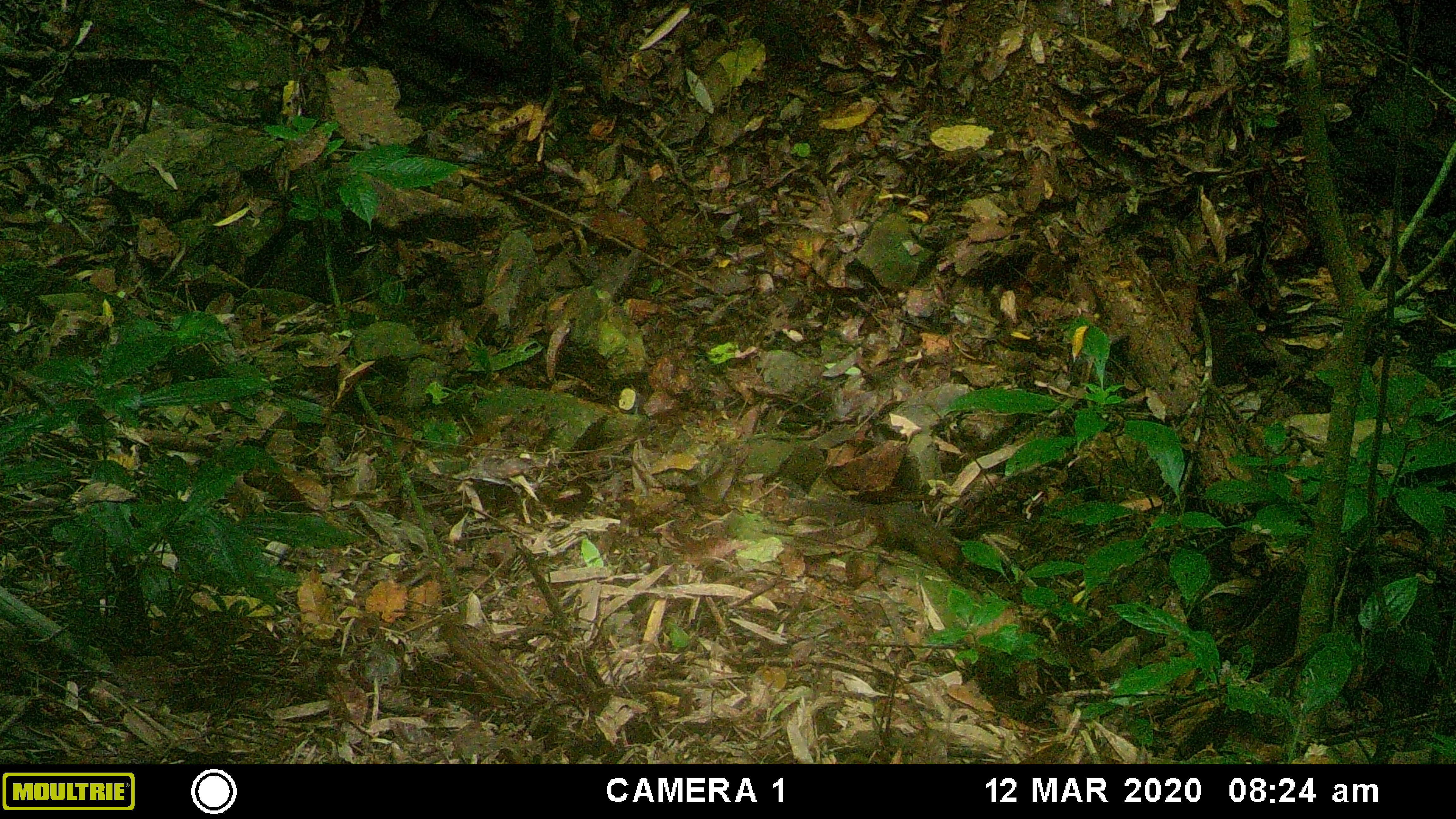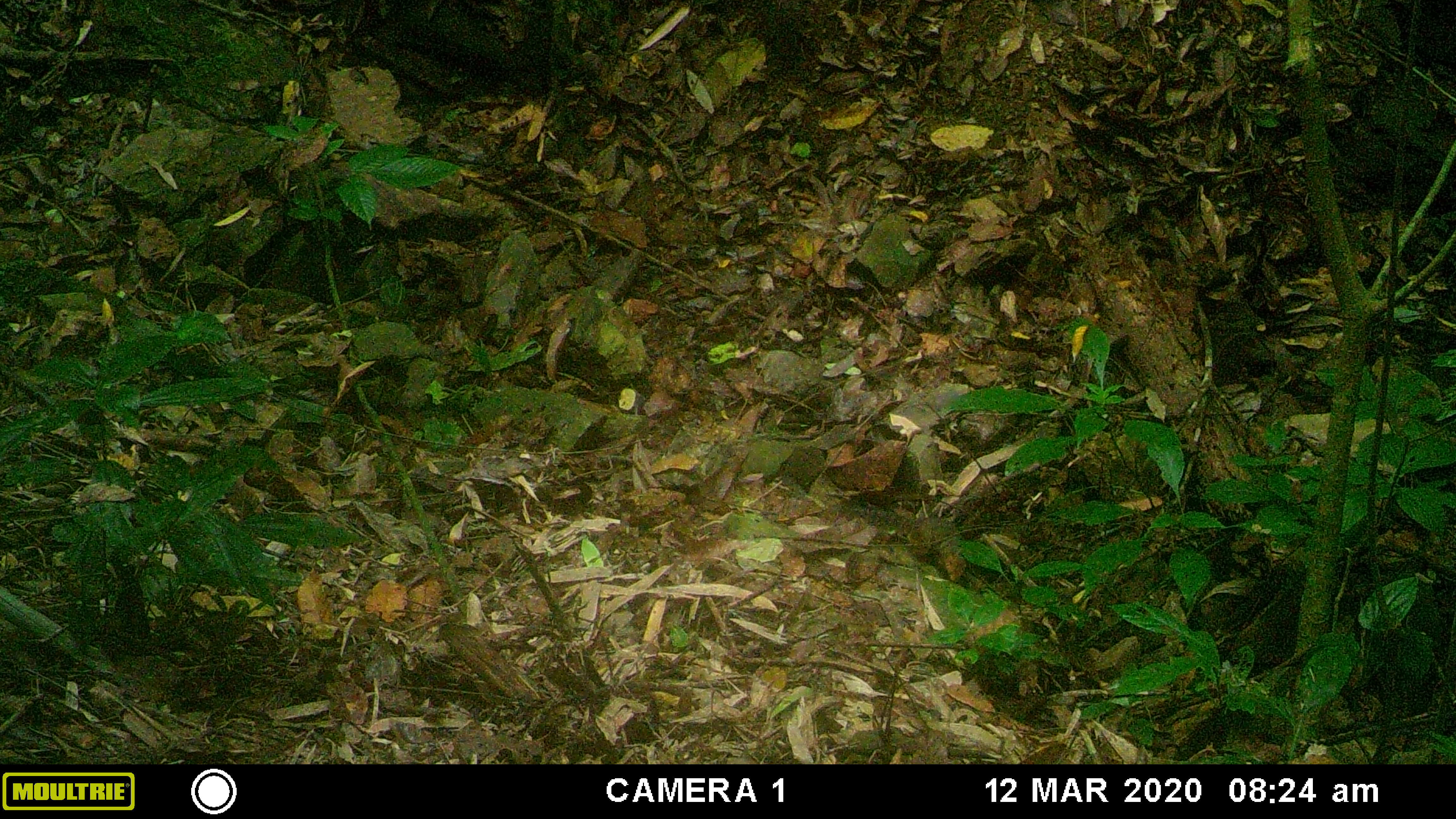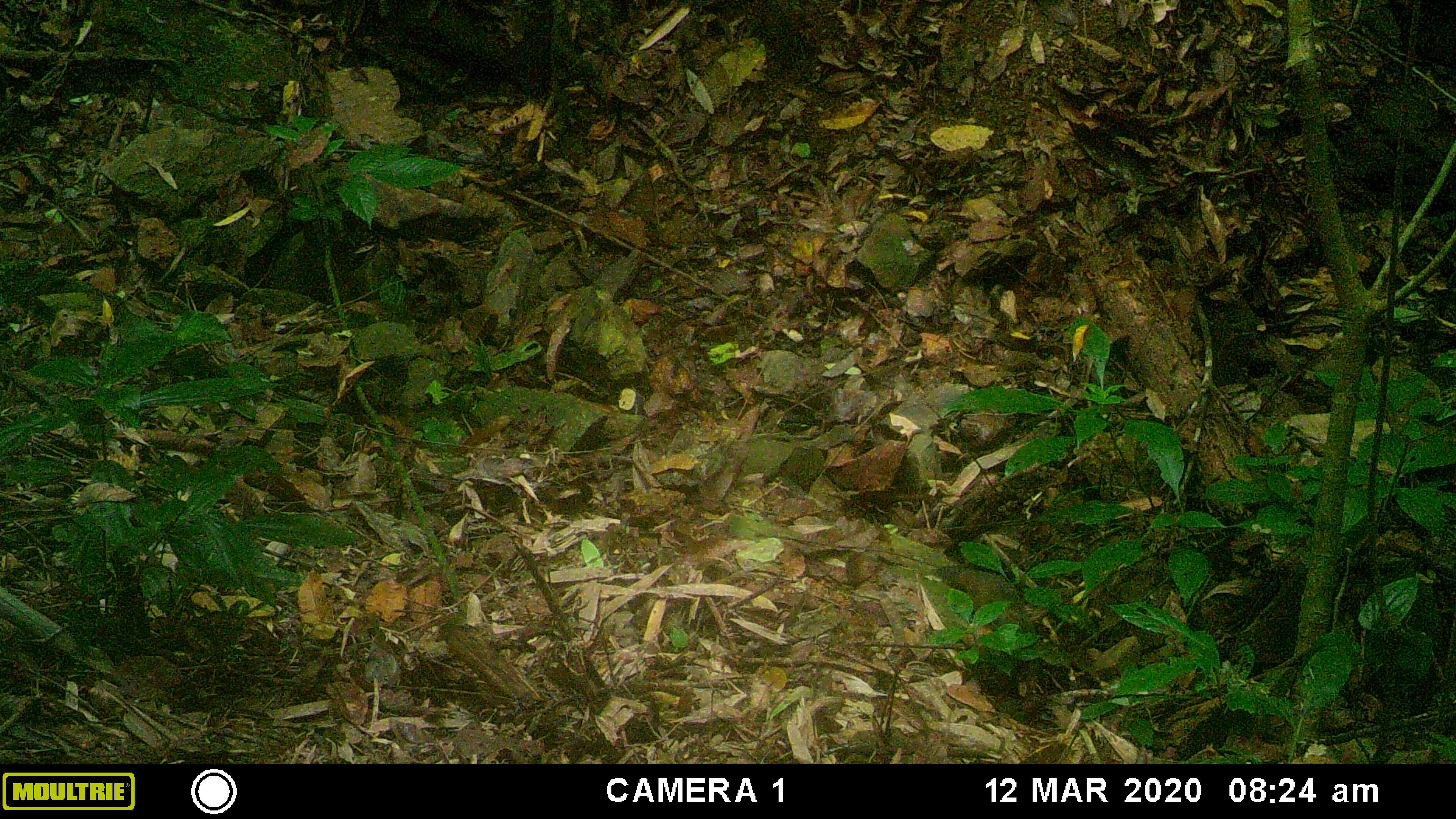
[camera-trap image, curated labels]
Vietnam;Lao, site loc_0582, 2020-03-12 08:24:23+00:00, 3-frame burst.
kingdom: Animalia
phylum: Chordata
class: Mammalia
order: Rodentia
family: Sciuridae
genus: Dremomys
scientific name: Dremomys rufigenis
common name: red-cheeked squirrel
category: red cheeked squirrel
Red cheeked squirrel (red-cheeked squirrel) (Dremomys rufigenis). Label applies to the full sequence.